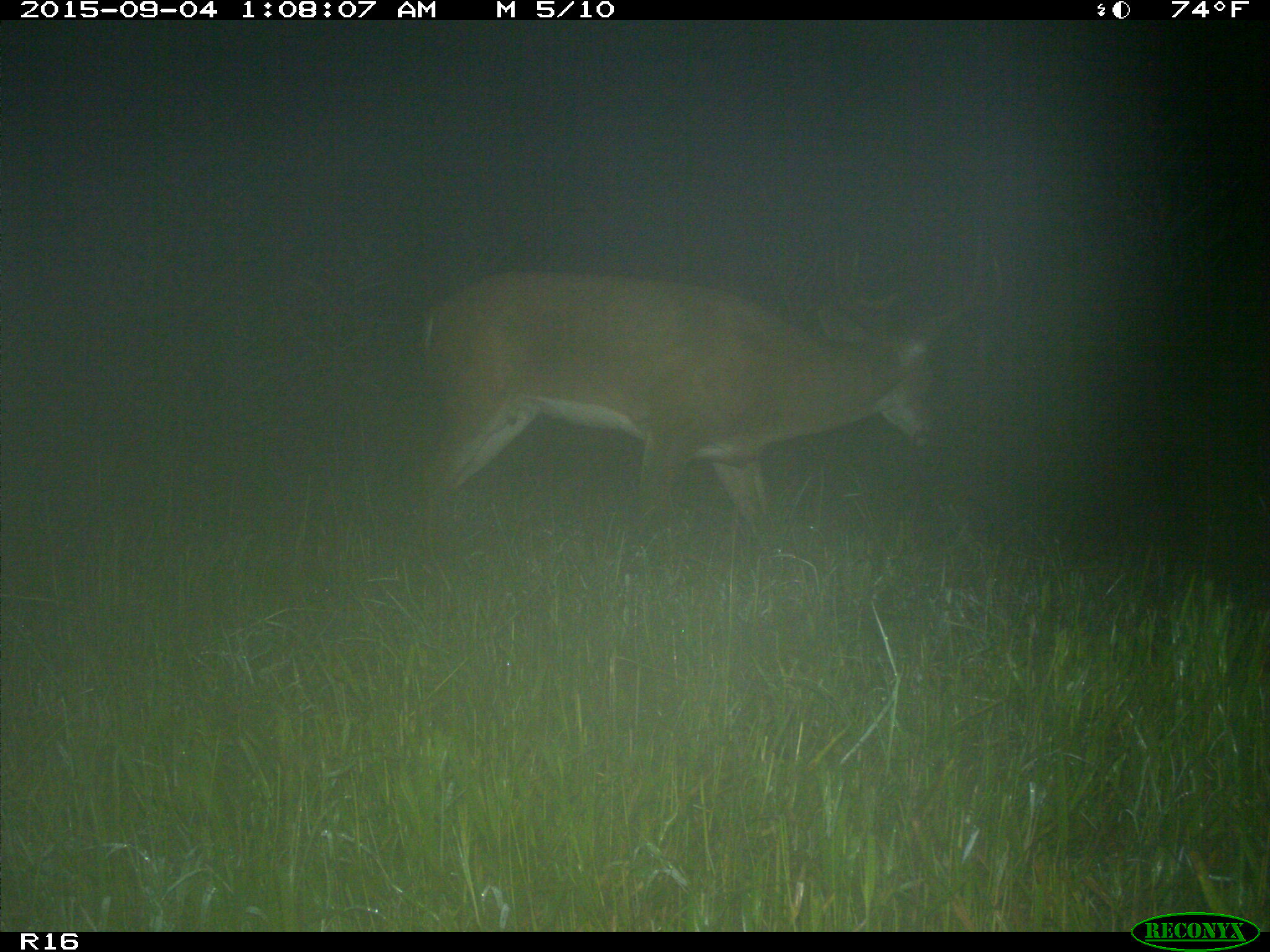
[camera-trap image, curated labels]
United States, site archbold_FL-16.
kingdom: Animalia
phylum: Chordata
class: Mammalia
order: Artiodactyla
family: Cervidae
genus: Odocoileus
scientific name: Odocoileus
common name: deer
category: unidentified deer